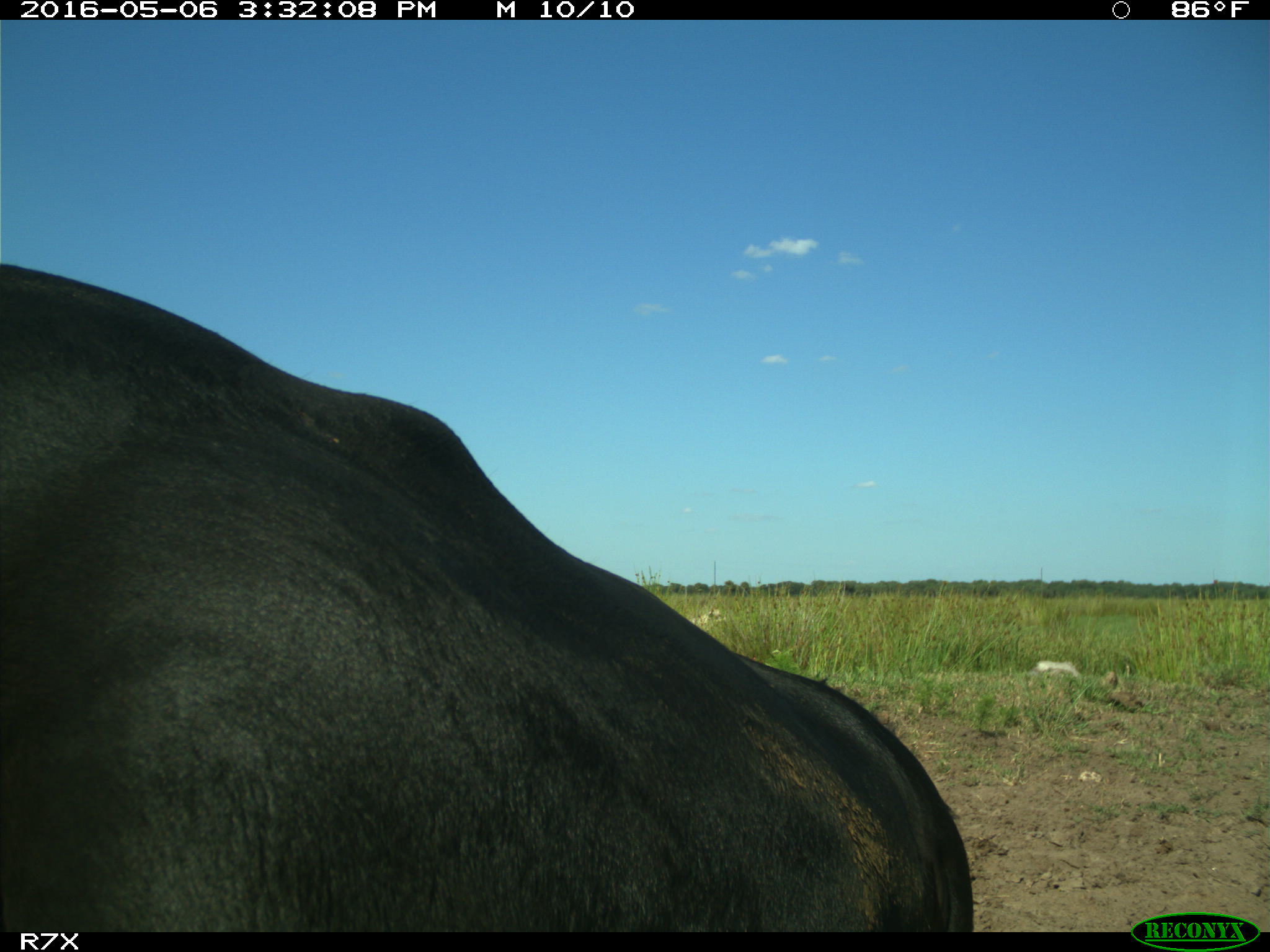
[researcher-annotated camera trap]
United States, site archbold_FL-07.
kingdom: Animalia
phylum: Chordata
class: Mammalia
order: Artiodactyla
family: Bovidae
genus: Bos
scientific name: Bos taurus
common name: domestic cow